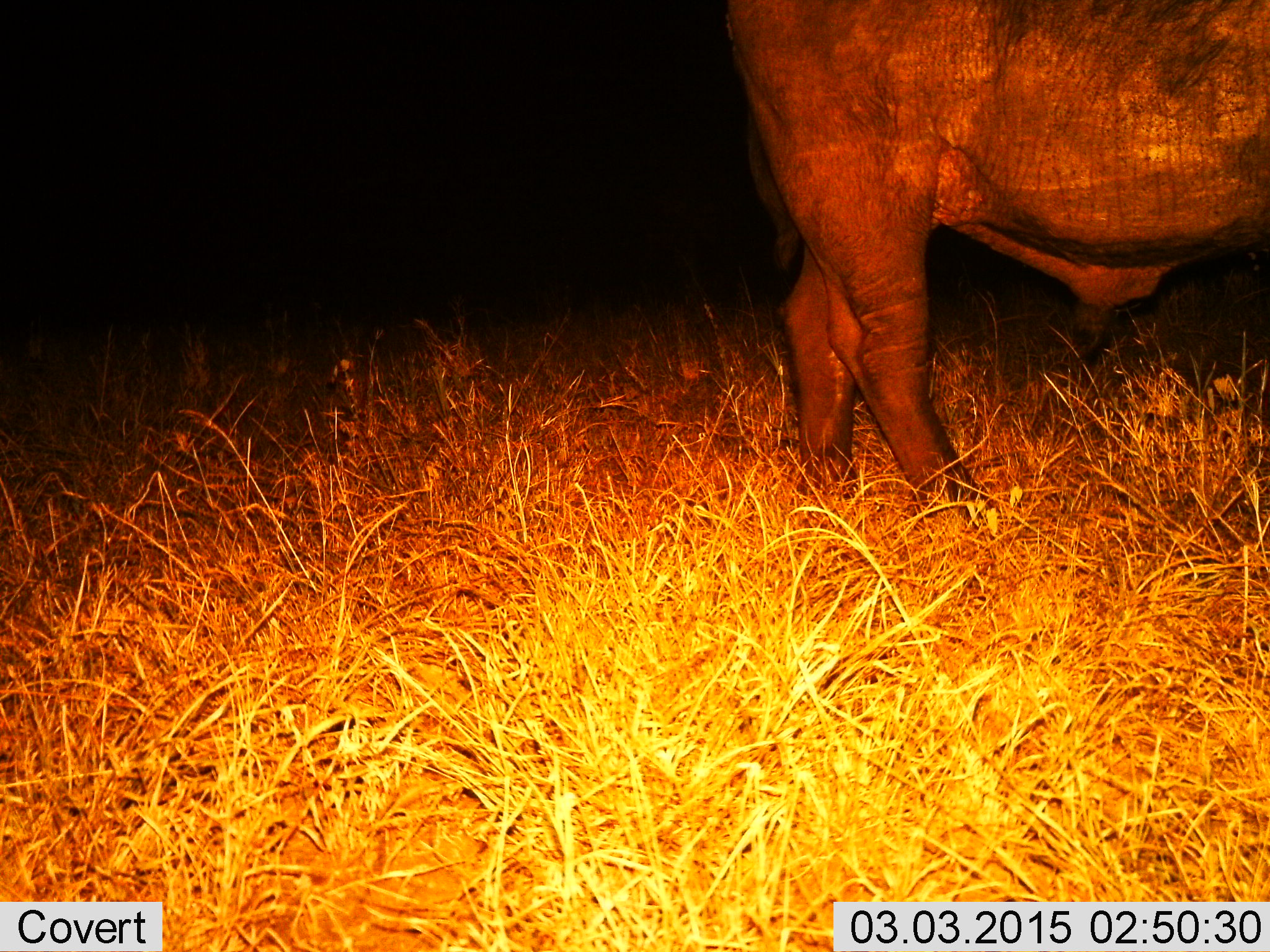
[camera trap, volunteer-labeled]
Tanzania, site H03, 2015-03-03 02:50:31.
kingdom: Animalia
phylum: Chordata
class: Mammalia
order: Artiodactyla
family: Bovidae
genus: Syncerus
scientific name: Syncerus caffer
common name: cape buffalo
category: buffalo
Buffalo (cape buffalo) (Syncerus caffer), count 1. Behavior (volunteer vote fractions): standing 90%, resting 0%, moving 10%, interacting 0%. Young present (vote fraction): 0%. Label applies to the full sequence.